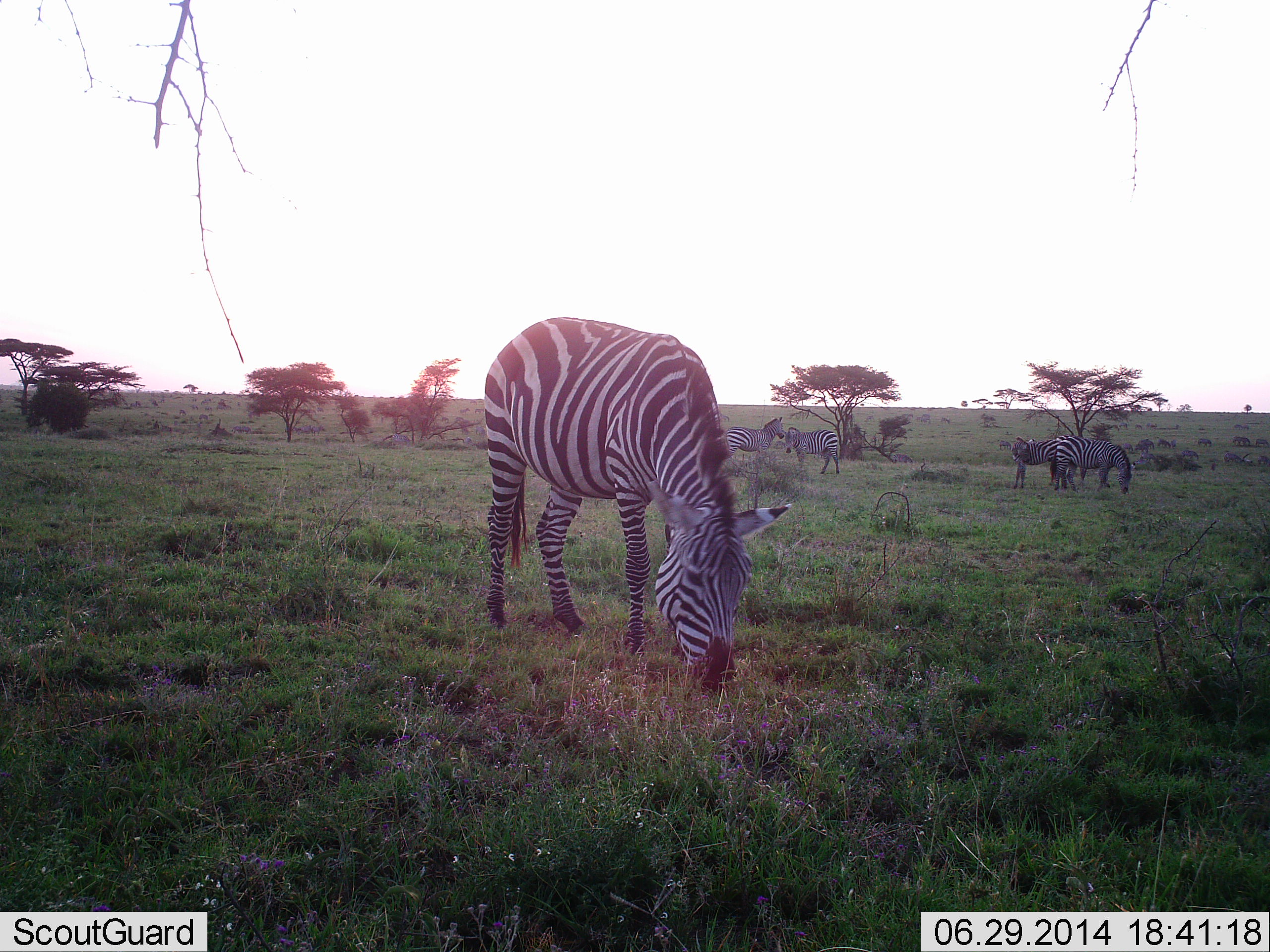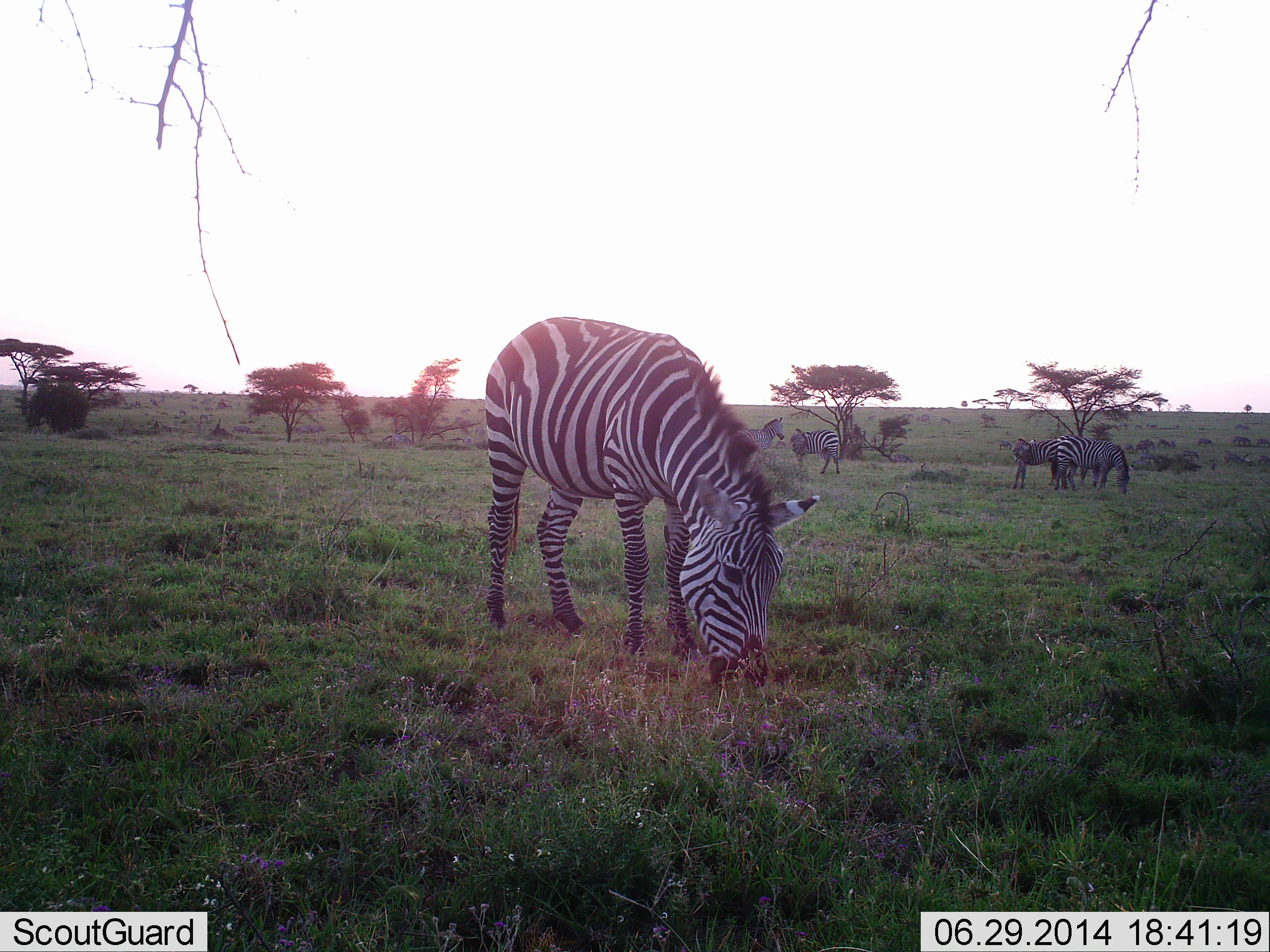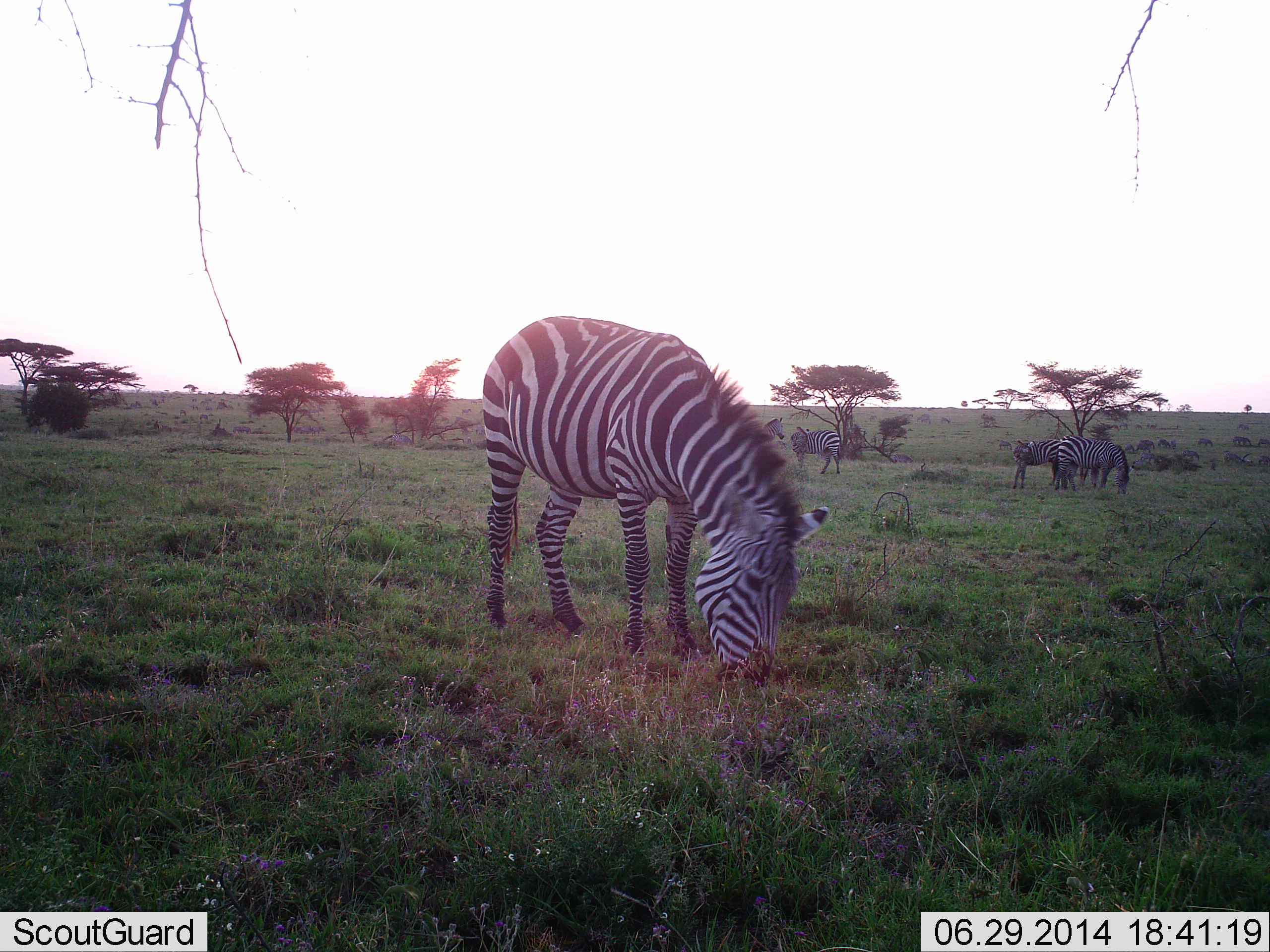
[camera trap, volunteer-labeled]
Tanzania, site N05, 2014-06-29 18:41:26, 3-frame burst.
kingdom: Animalia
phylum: Chordata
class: Mammalia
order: Perissodactyla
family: Equidae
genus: Equus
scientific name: Equus quagga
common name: plains zebra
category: zebra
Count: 5.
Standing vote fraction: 49%.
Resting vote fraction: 2%.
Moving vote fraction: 8%.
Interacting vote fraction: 3%.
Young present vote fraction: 5%.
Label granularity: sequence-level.